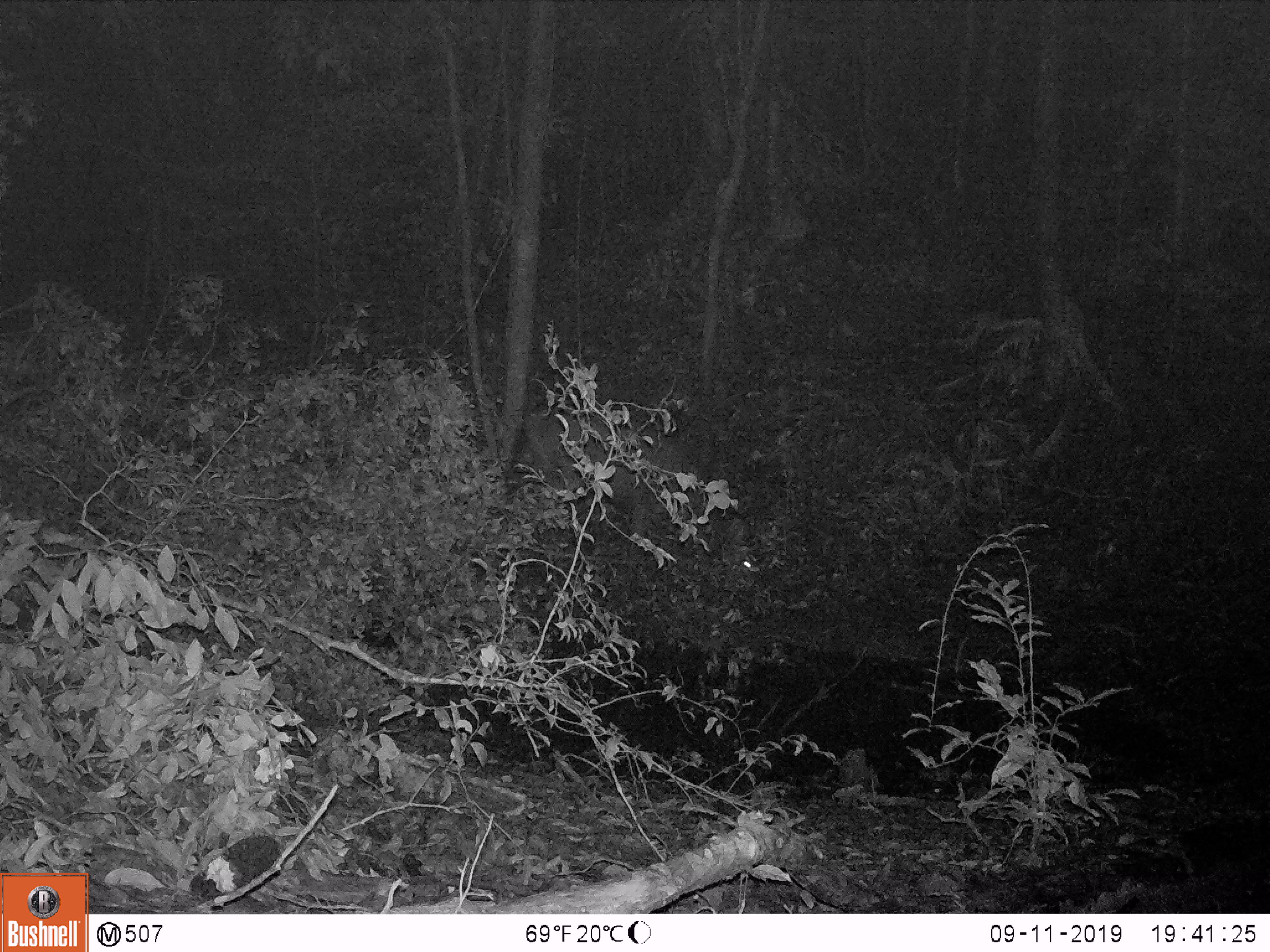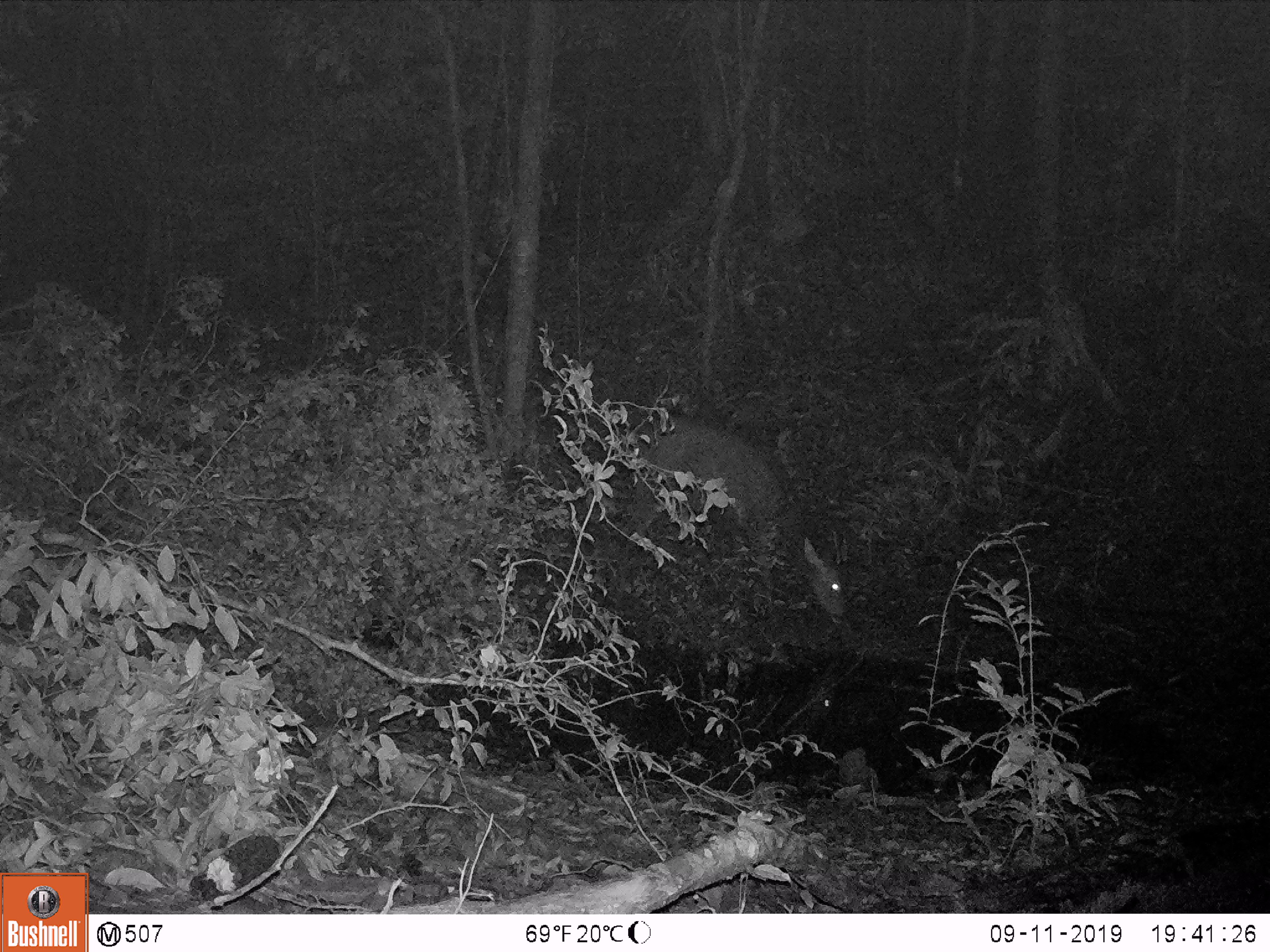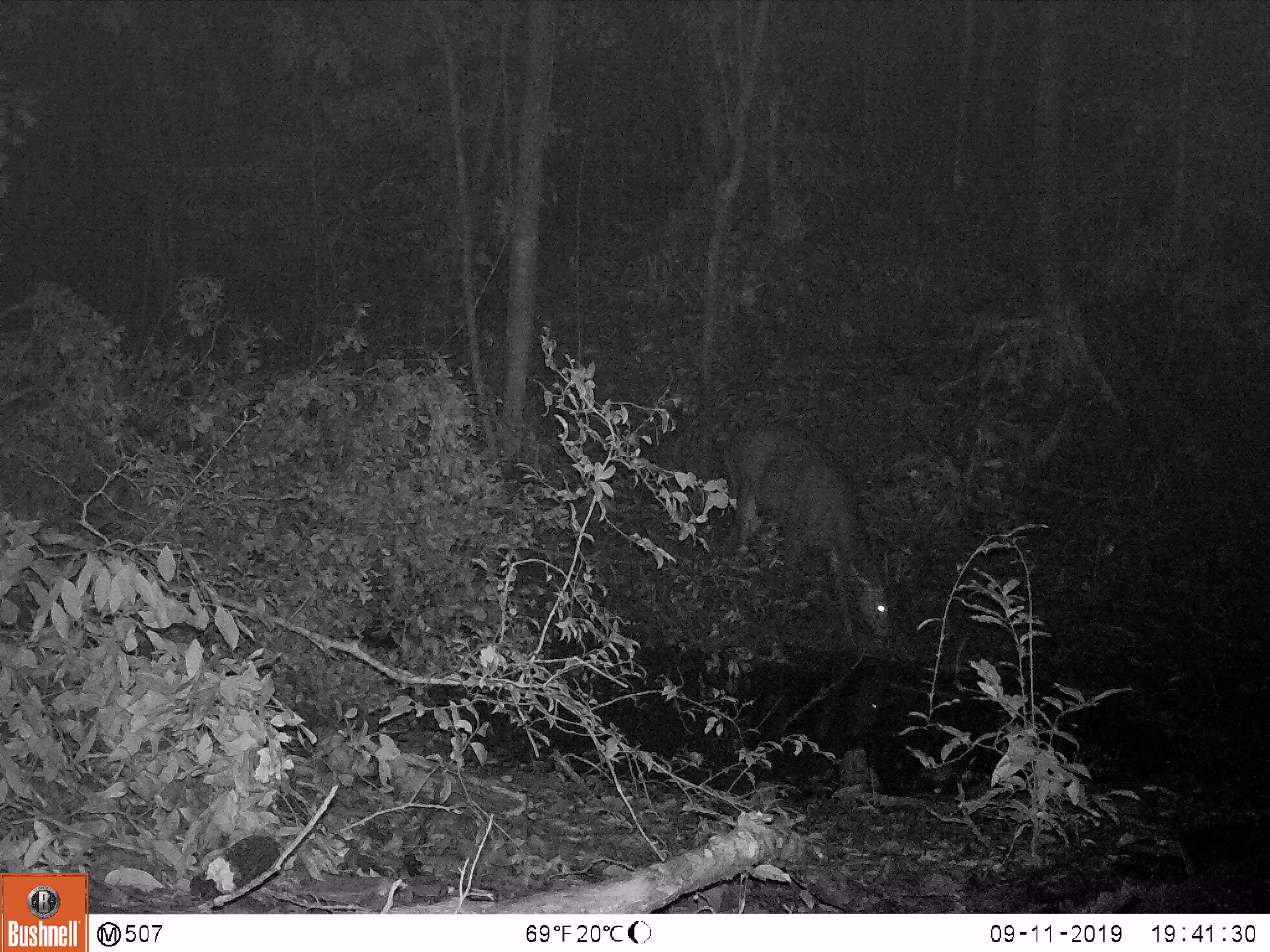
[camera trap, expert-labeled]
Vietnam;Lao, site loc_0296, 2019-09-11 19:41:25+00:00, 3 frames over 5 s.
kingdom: Animalia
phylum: Chordata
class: Mammalia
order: Artiodactyla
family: Cervidae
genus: Rusa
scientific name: Rusa unicolor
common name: sambar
Sambar (Rusa unicolor). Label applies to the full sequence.